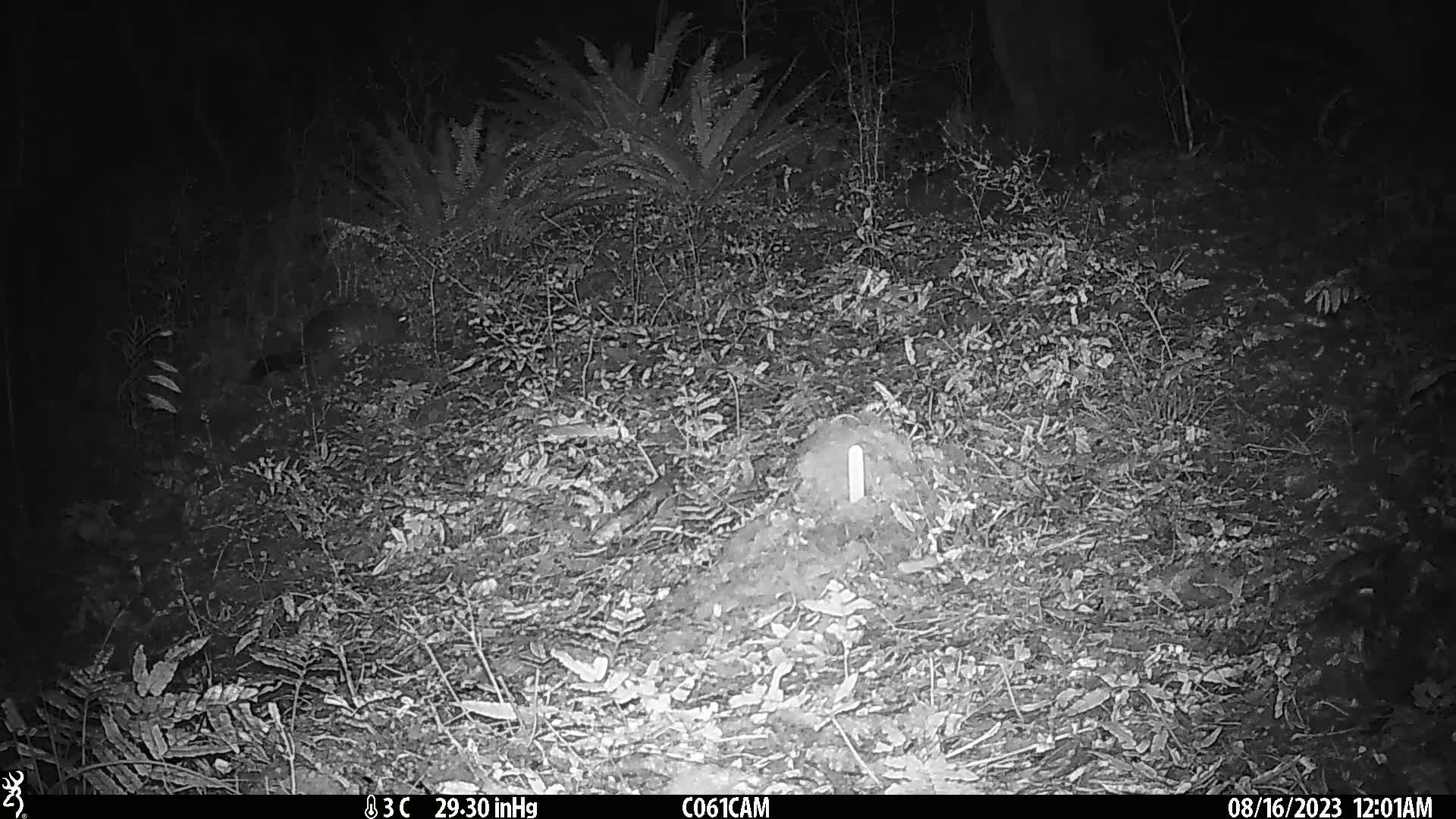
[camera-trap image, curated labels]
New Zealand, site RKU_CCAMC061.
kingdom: Animalia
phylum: Chordata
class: Mammalia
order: Diprotodontia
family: Phalangeridae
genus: Trichosurus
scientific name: Trichosurus vulpecula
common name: common brushtail possum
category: possum